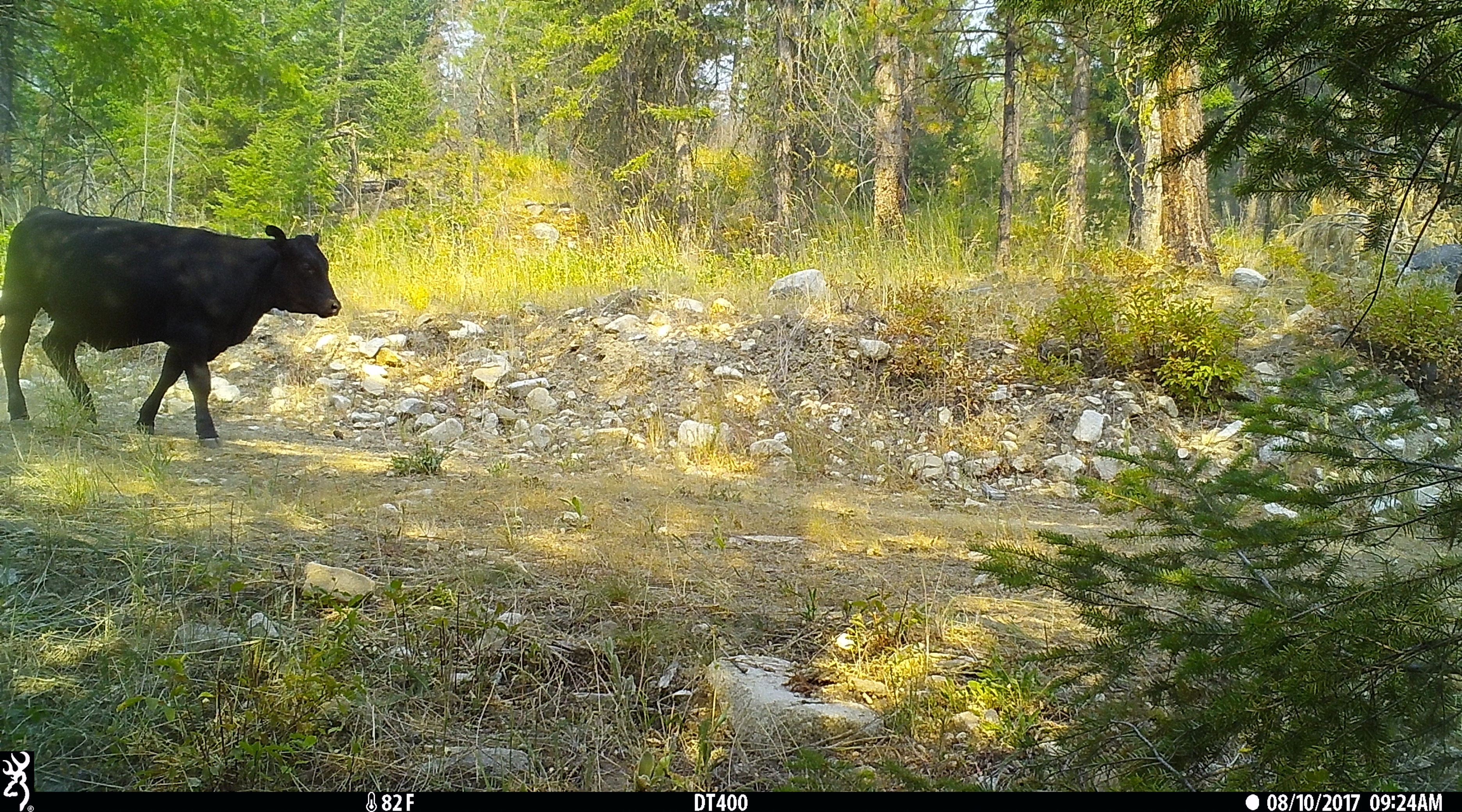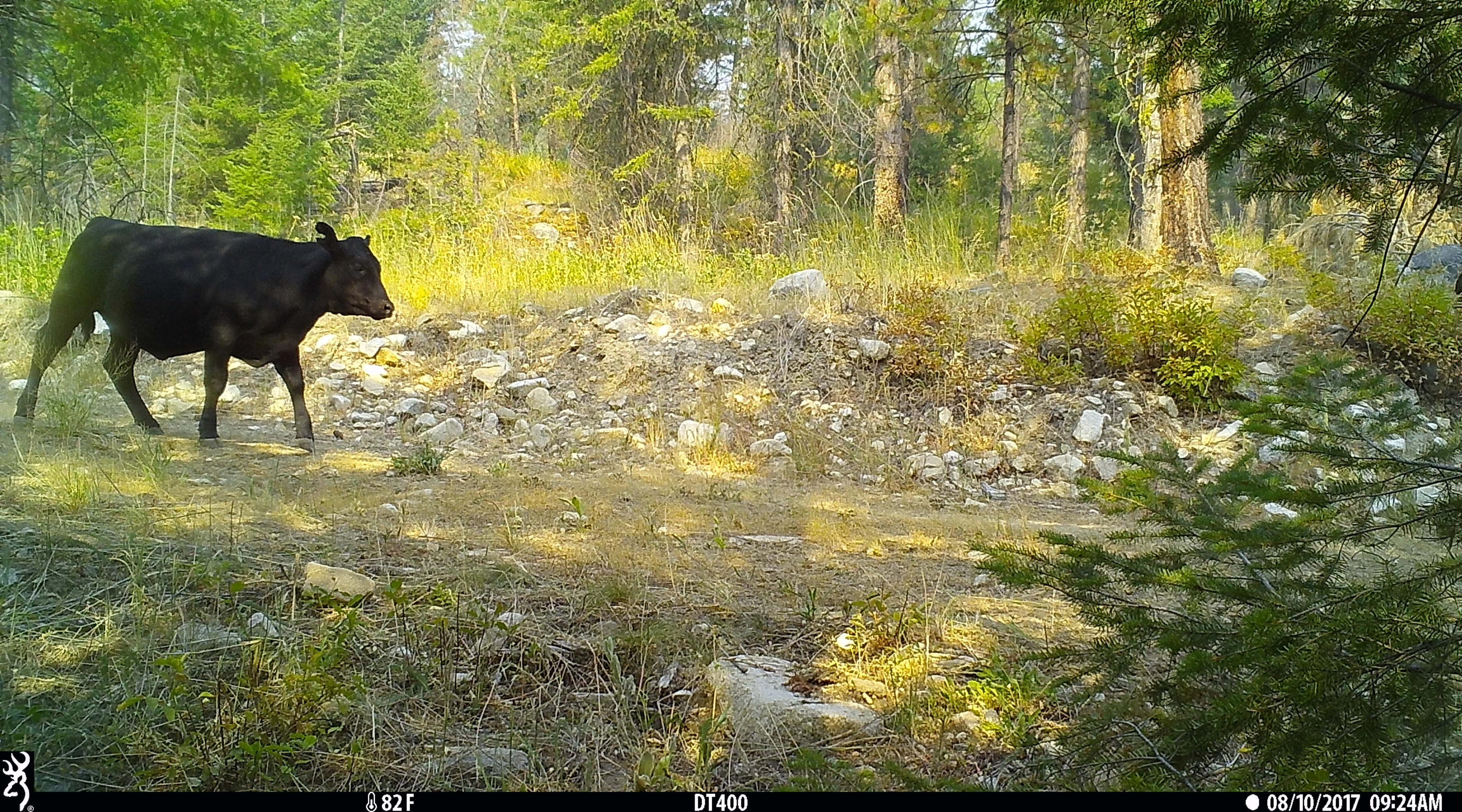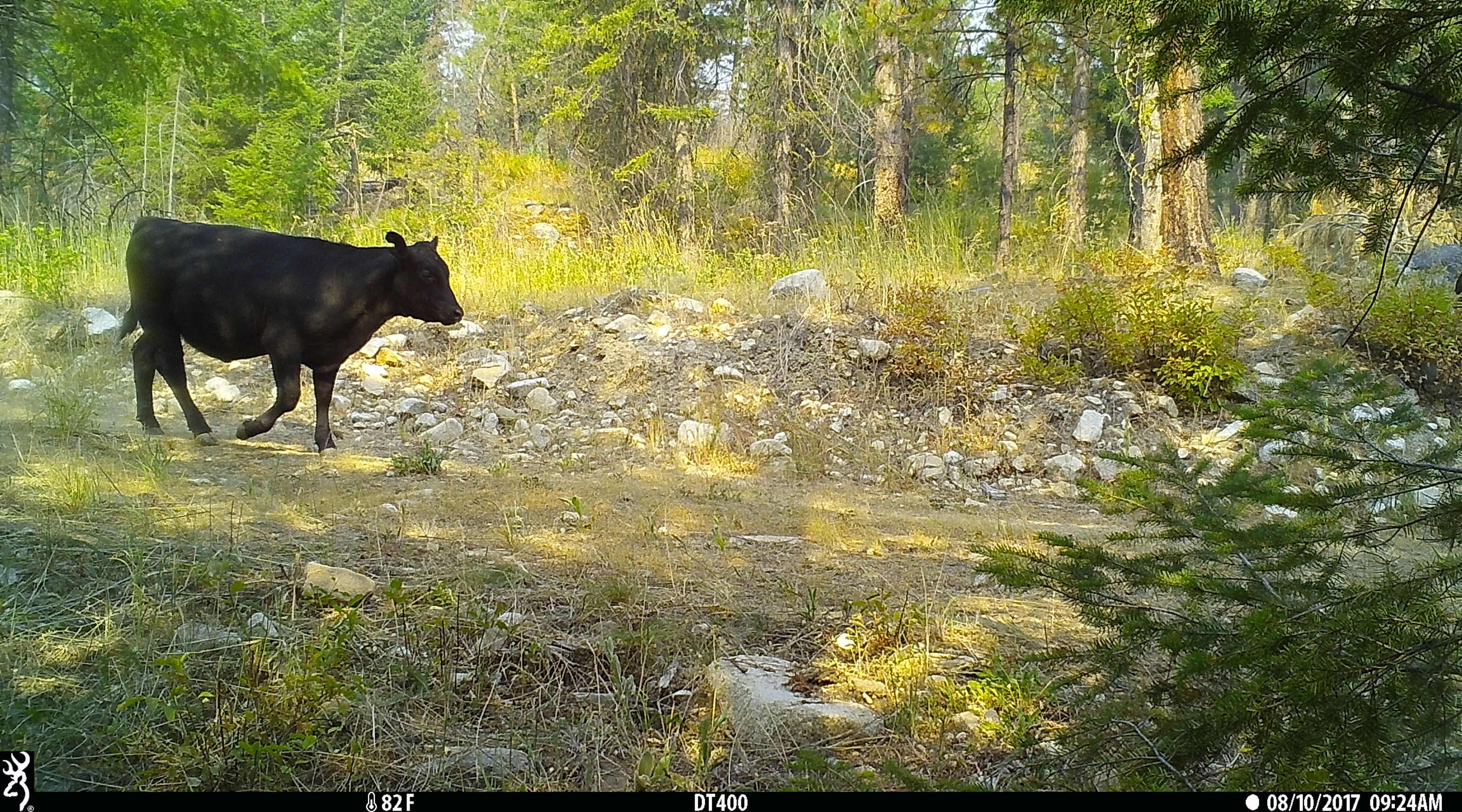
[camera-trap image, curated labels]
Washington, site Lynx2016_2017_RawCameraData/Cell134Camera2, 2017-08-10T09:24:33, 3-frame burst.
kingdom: Animalia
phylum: Chordata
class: Mammalia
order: Artiodactyla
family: Bovidae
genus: Bos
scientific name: Bos taurus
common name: domestic cattle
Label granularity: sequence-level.